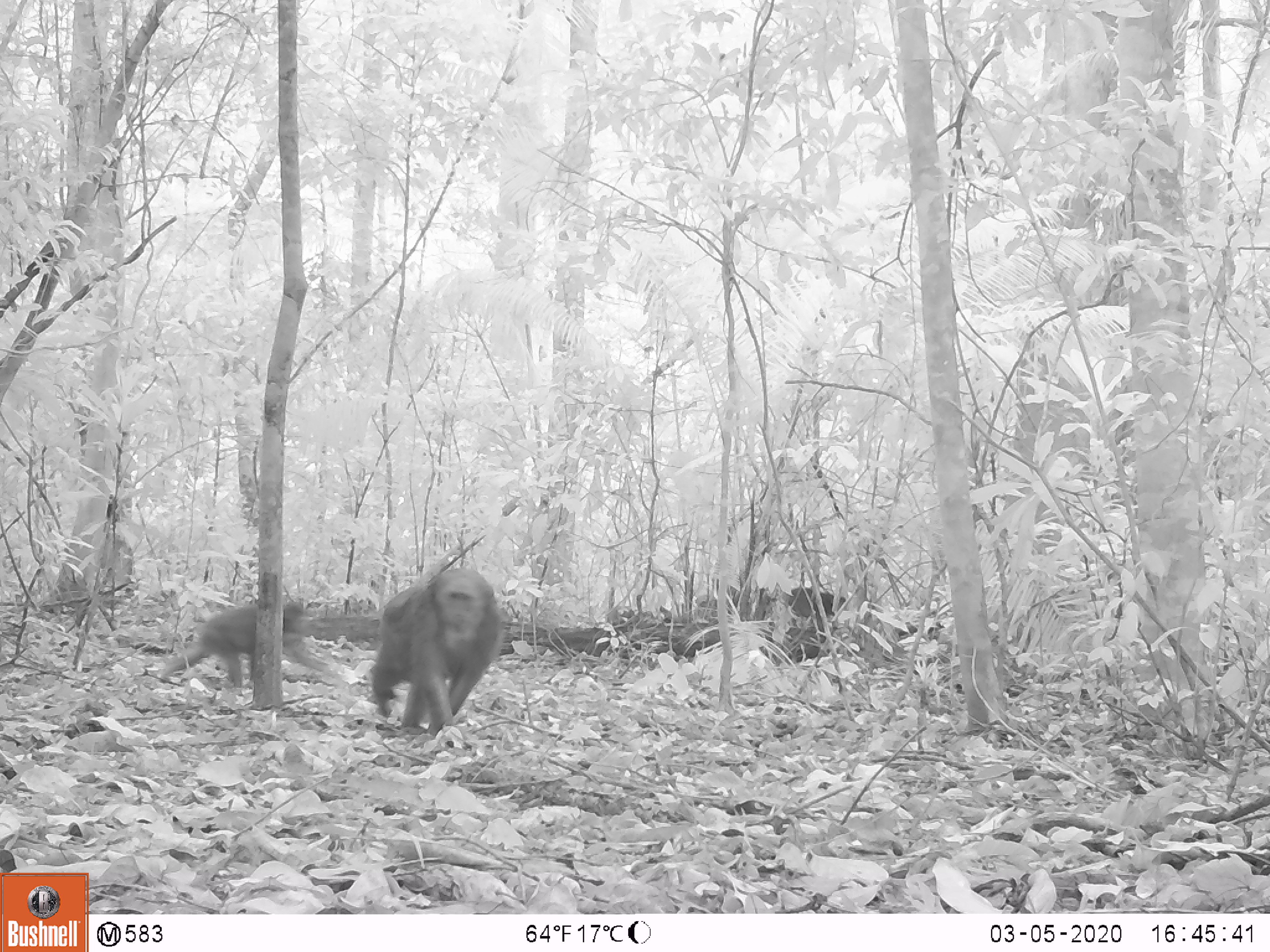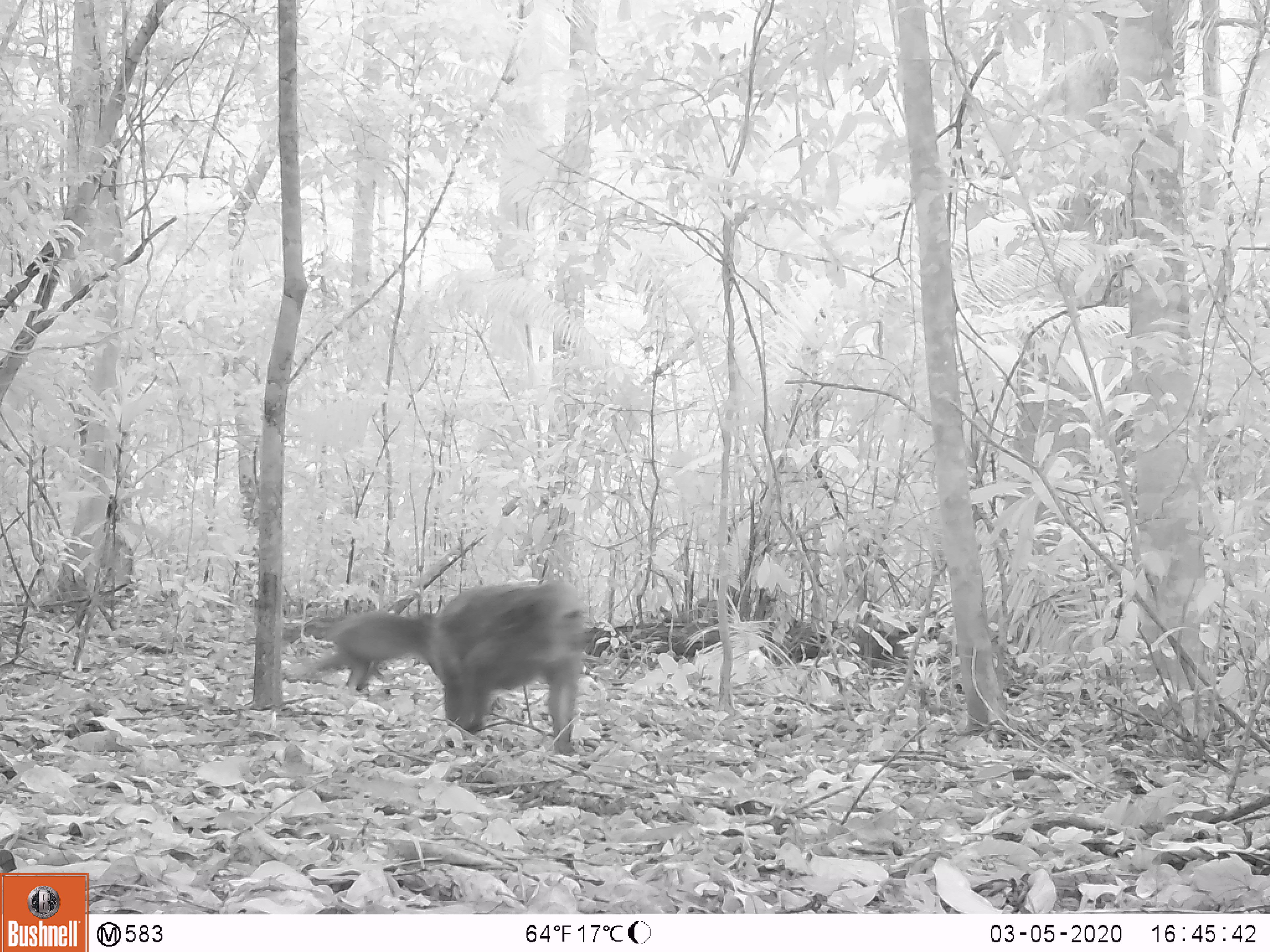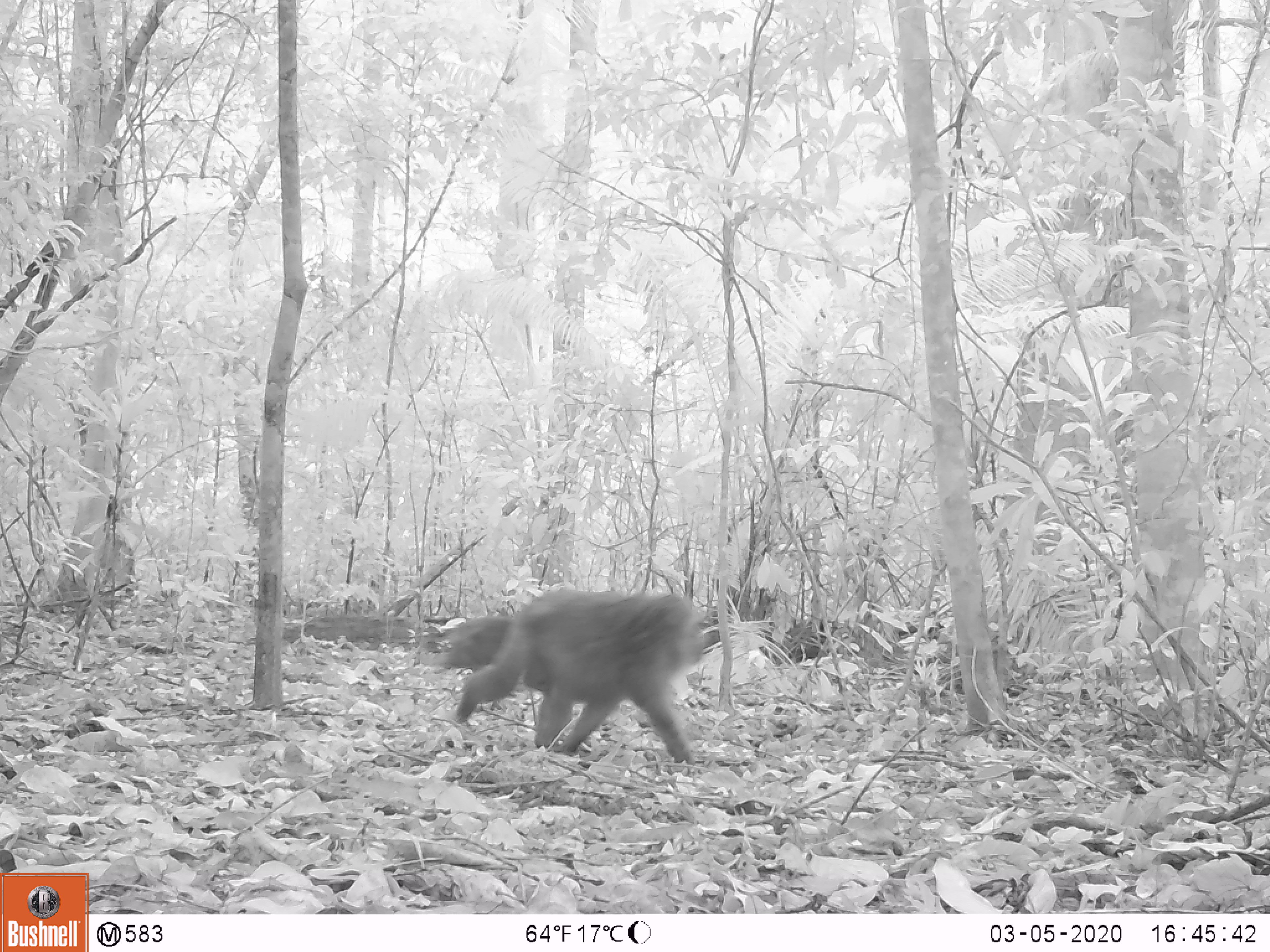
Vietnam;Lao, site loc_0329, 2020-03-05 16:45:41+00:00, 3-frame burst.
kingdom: Animalia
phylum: Chordata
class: Mammalia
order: Primates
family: Cercopithecidae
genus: Macaca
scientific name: Macaca arctoides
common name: stump-tailed macaque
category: stump tailed macaque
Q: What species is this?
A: Stump tailed macaque (stump-tailed macaque) (Macaca arctoides).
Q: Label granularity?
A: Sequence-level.